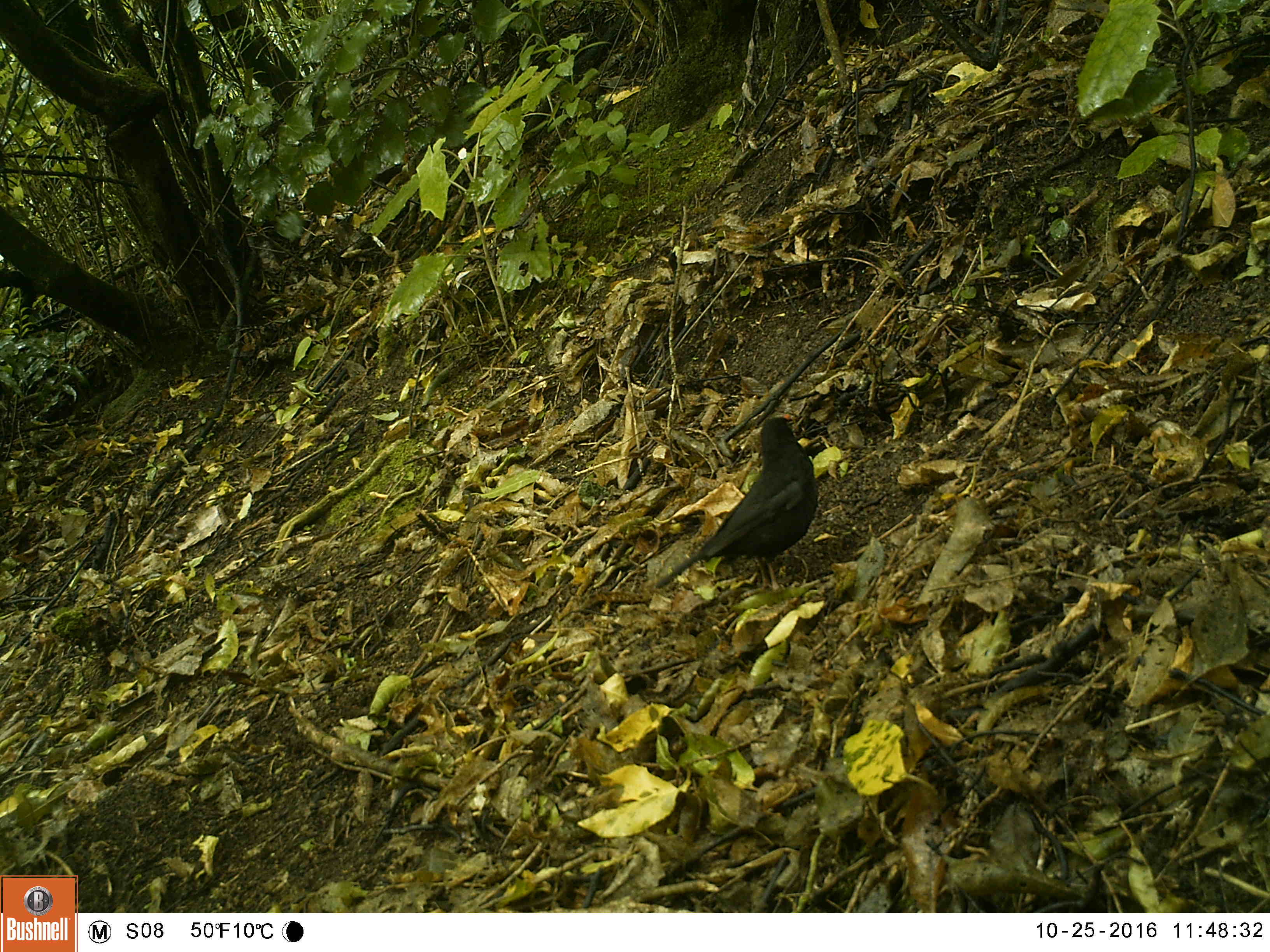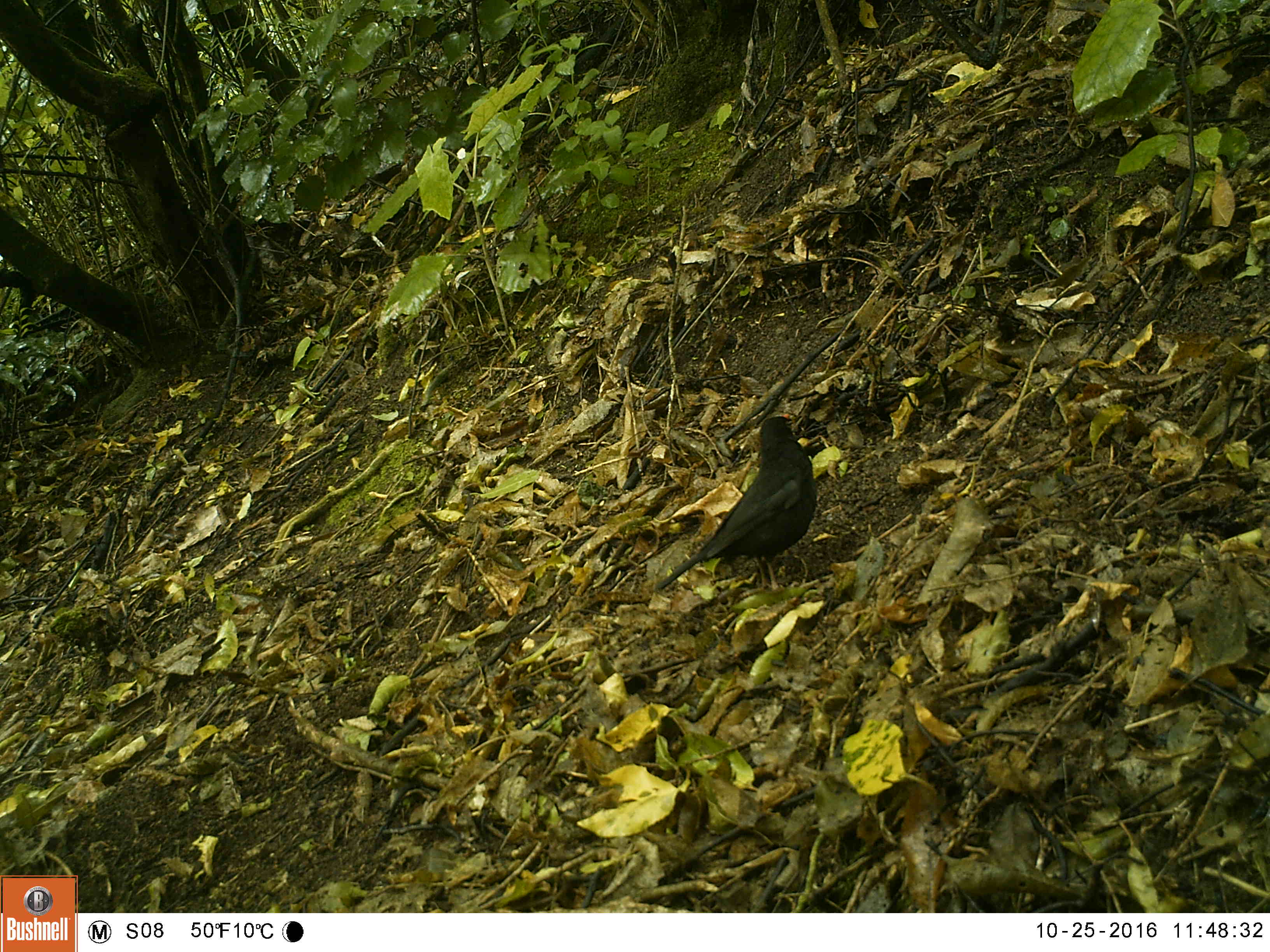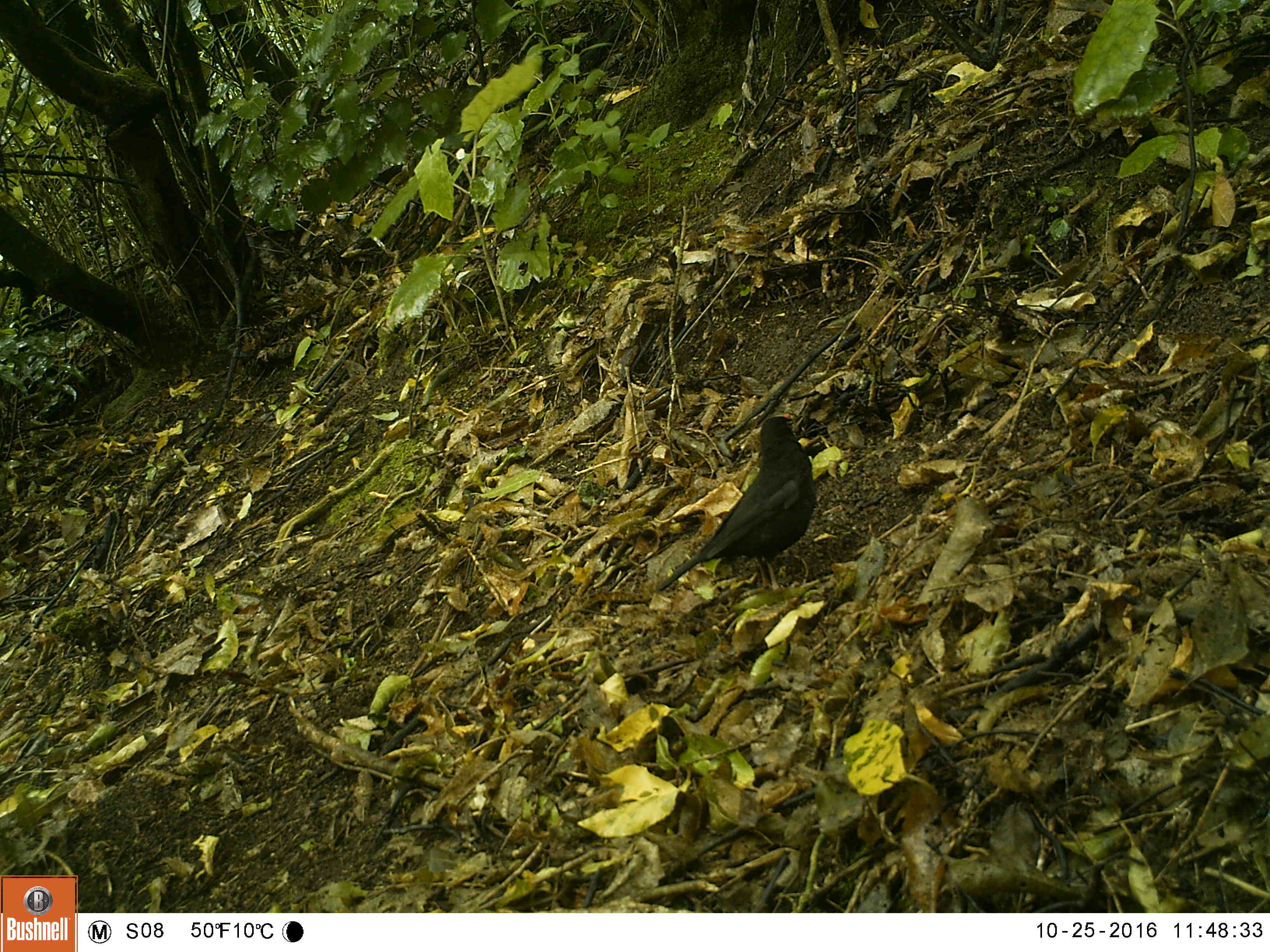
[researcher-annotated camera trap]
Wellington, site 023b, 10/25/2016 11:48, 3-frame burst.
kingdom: Animalia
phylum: Chordata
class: Aves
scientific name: Aves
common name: bird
Bird (Aves).